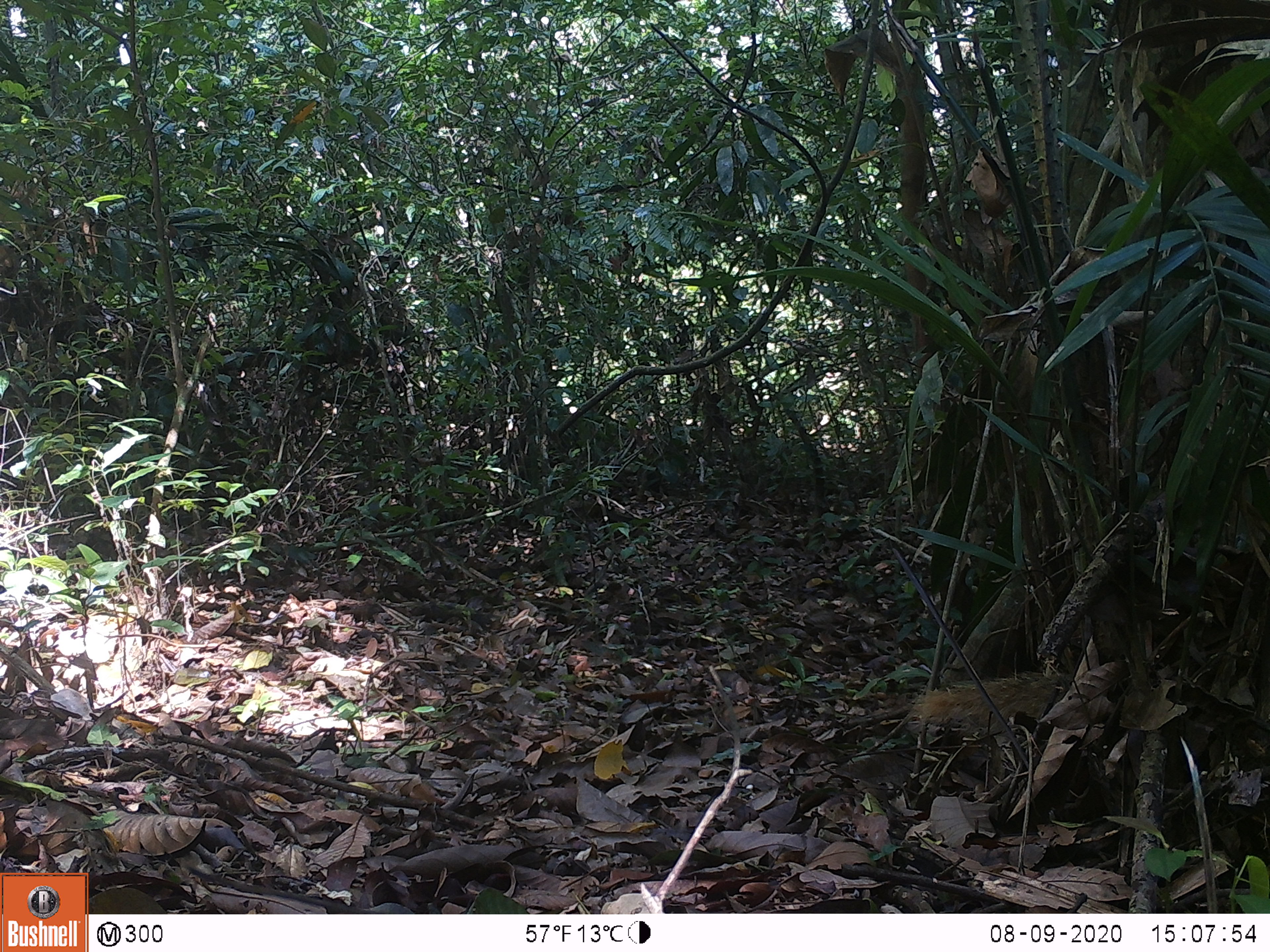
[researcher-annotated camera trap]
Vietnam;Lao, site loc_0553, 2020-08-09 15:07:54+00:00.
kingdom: Animalia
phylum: Chordata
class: Mammalia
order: Carnivora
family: Herpestidae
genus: Urva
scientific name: Urva urva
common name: crab-eating mongoose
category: crab eating mongoose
Crab eating mongoose (crab-eating mongoose) (Urva urva). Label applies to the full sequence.